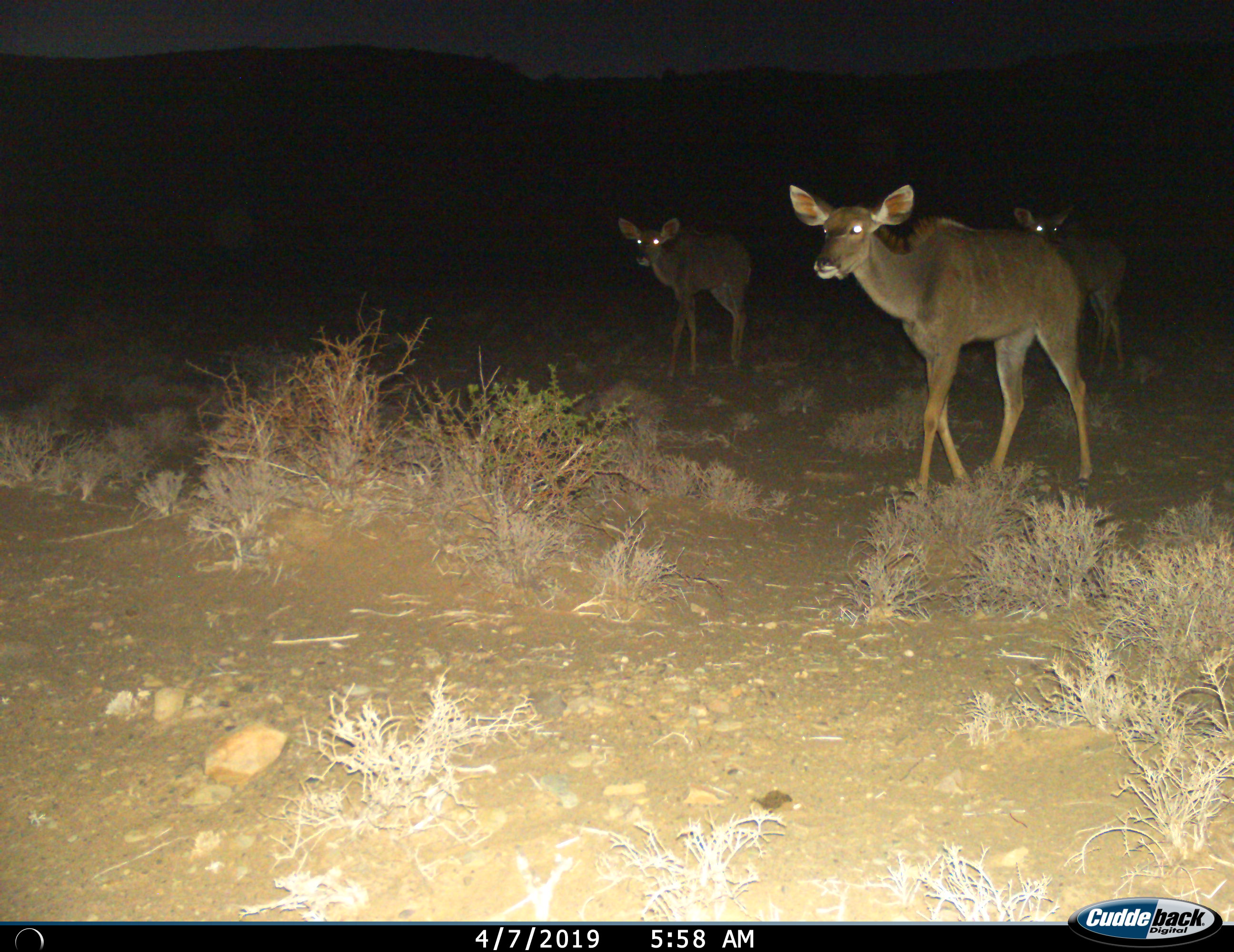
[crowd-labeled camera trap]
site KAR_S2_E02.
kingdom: Animalia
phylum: Chordata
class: Mammalia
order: Artiodactyla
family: Bovidae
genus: Tragelaphus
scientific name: Tragelaphus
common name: kudu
Kudu (Tragelaphus), count 3. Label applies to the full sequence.